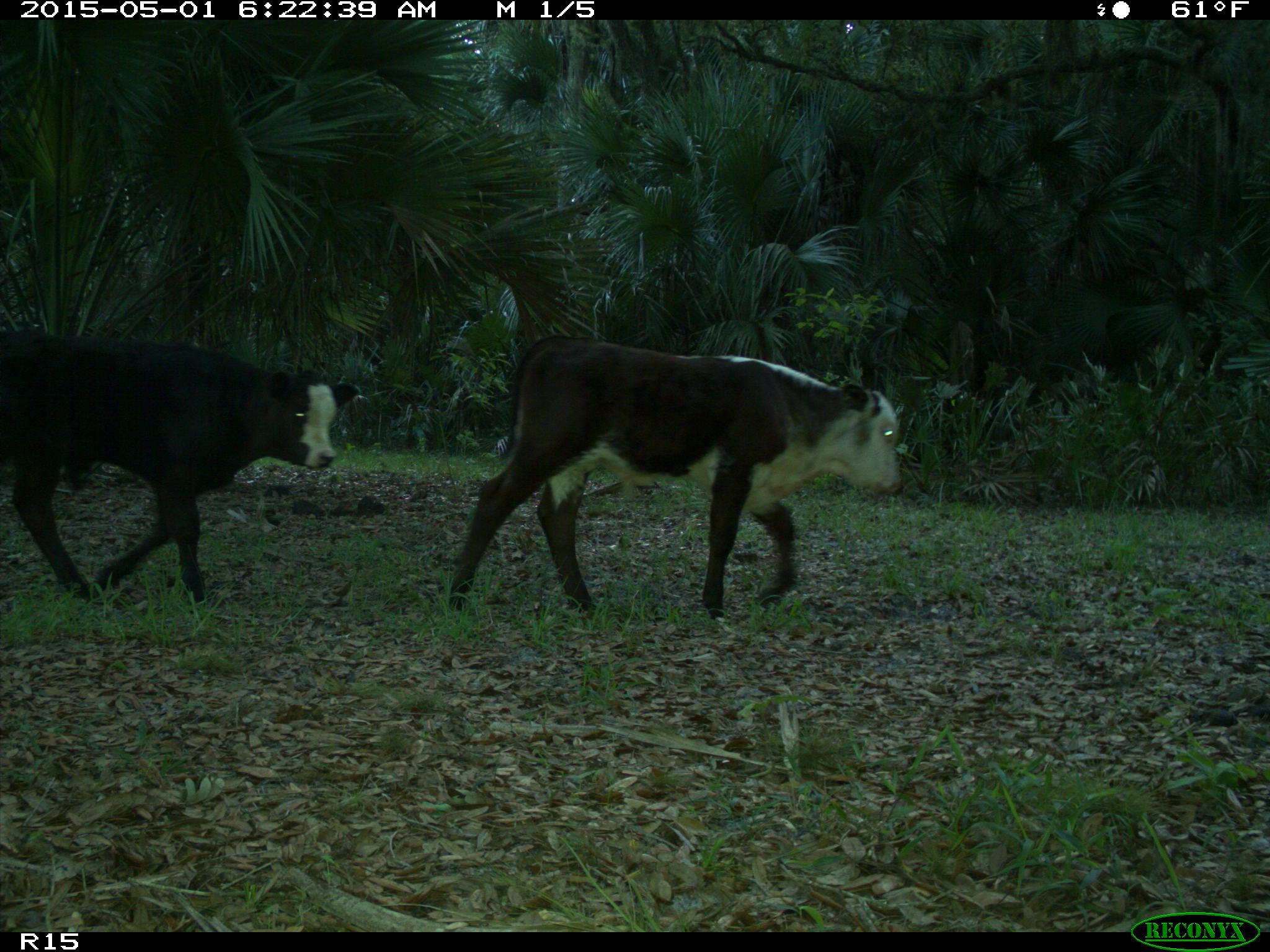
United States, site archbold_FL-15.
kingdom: Animalia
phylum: Chordata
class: Mammalia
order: Artiodactyla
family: Bovidae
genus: Bos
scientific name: Bos taurus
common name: domestic cow